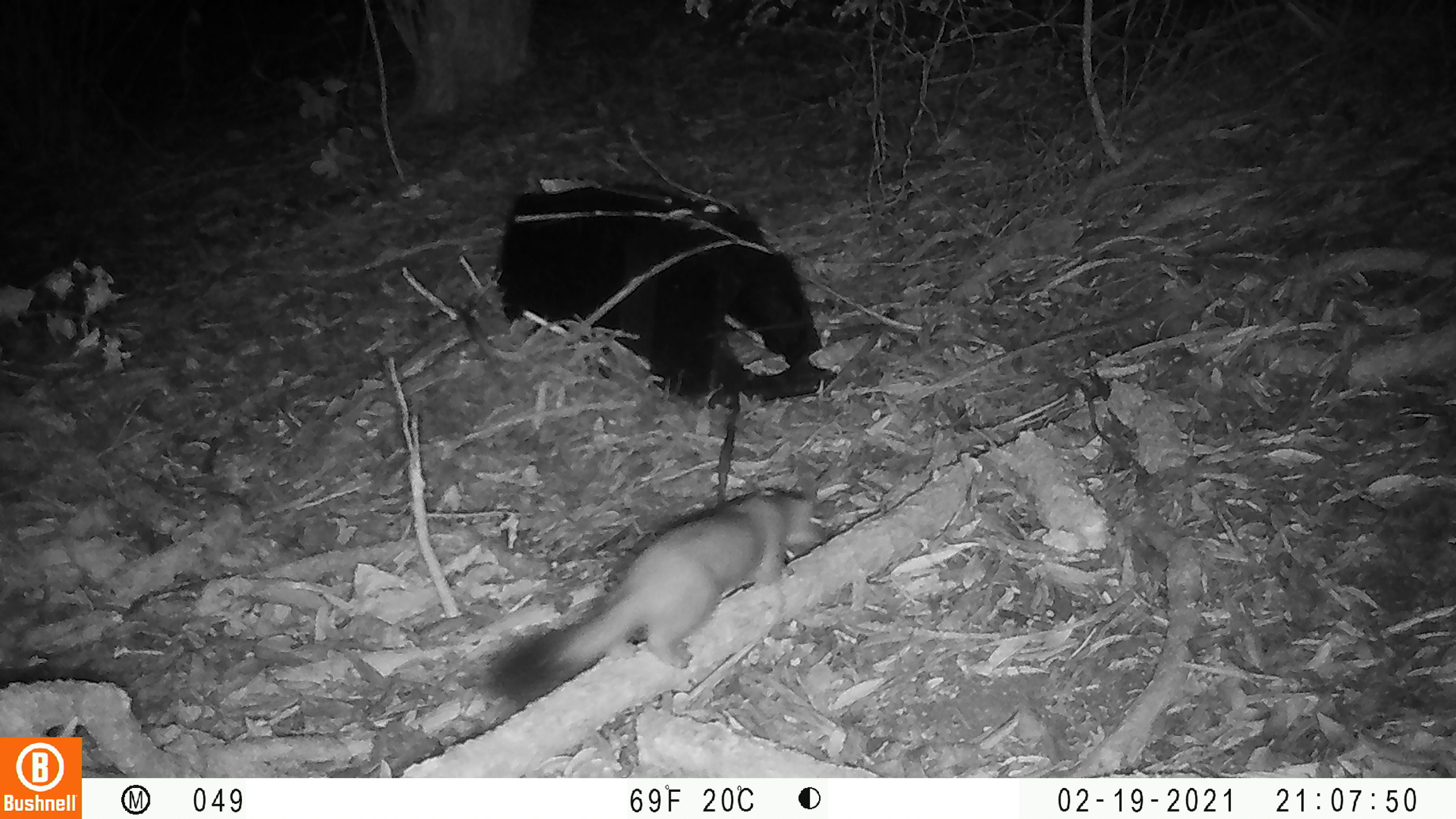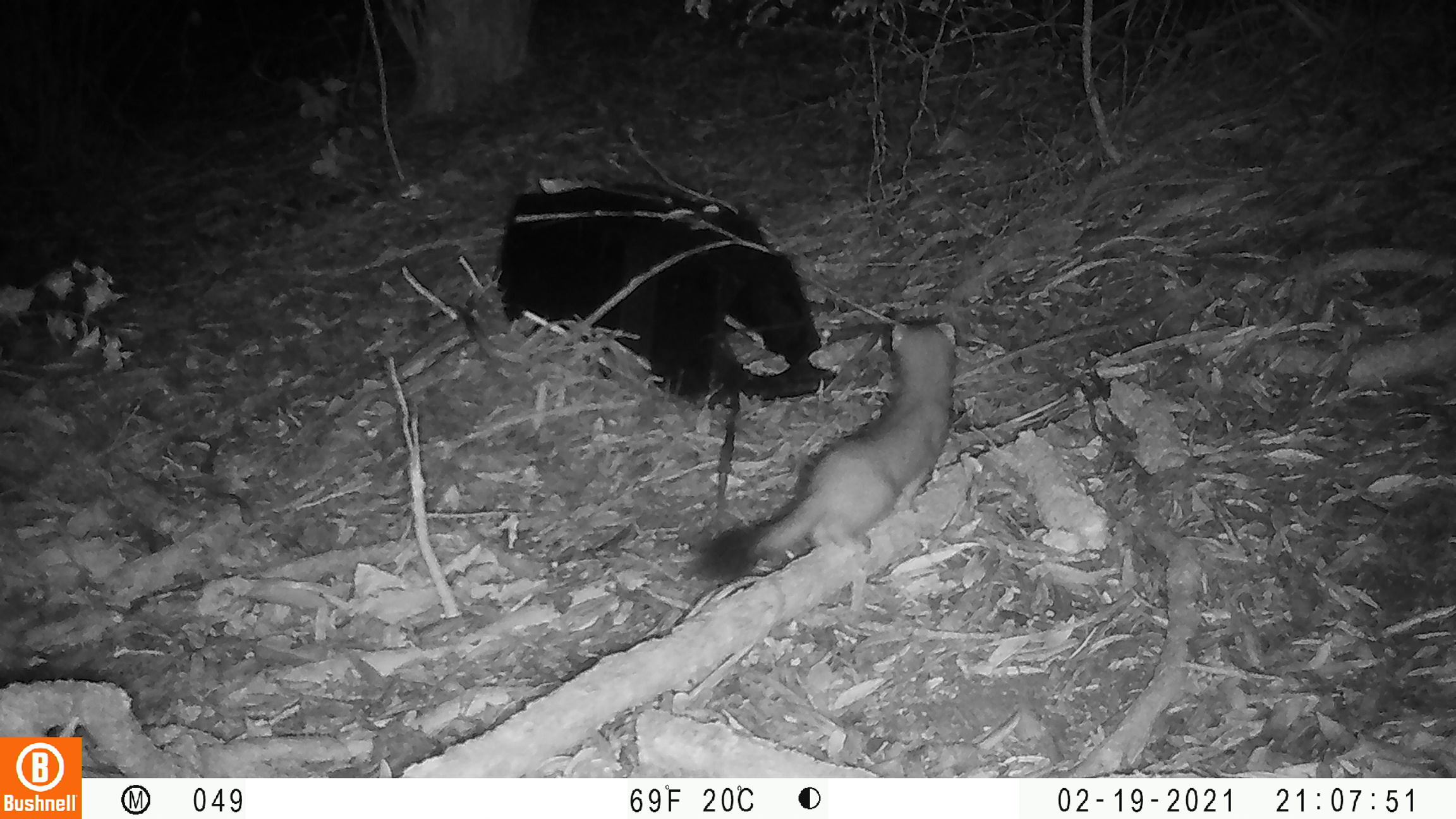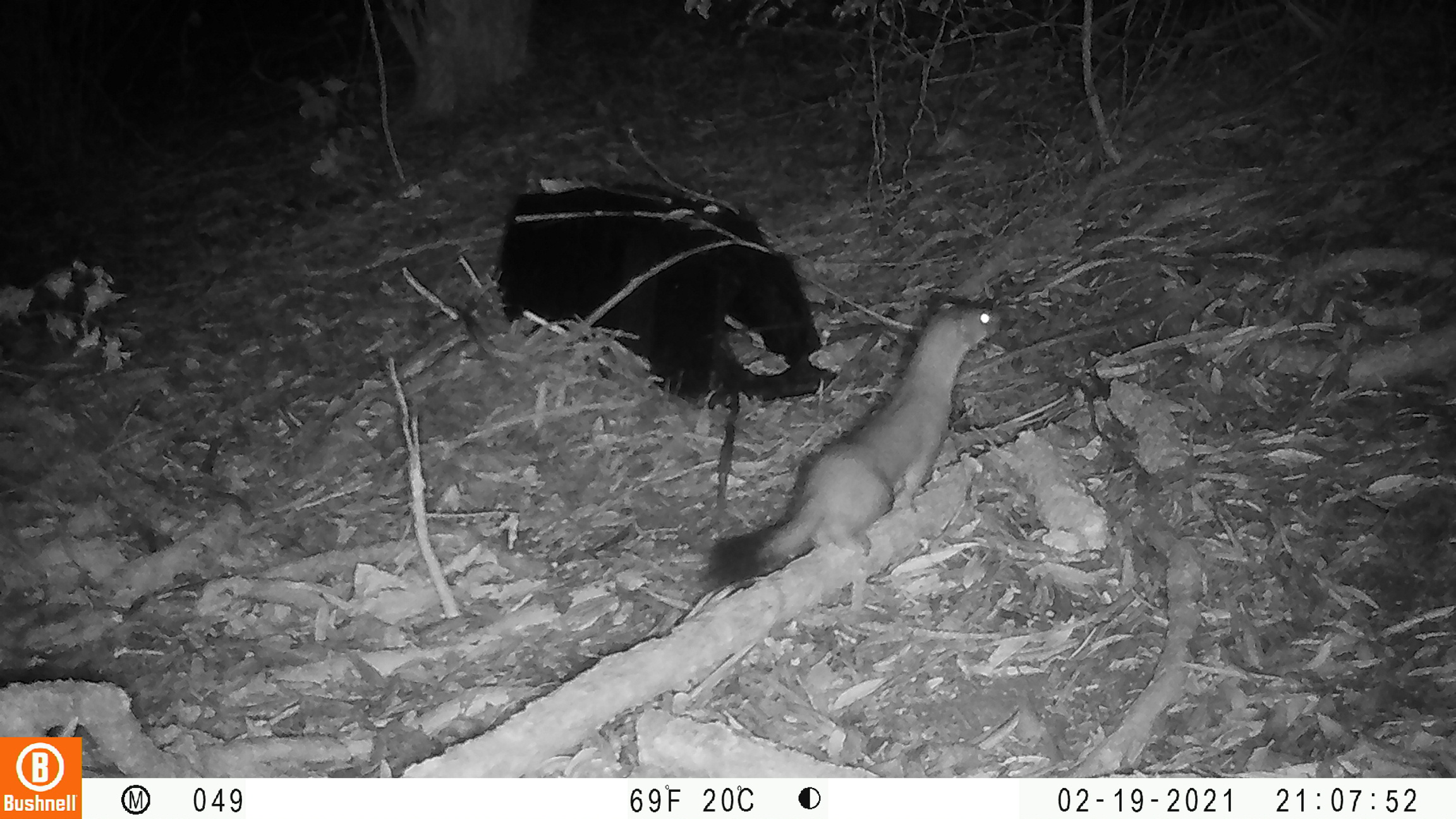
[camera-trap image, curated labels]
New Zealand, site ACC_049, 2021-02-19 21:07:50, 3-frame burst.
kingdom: Animalia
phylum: Chordata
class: Mammalia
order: Carnivora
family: Mustelidae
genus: Mustela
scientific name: Mustela erminea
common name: stoat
Stoat (Mustela erminea).